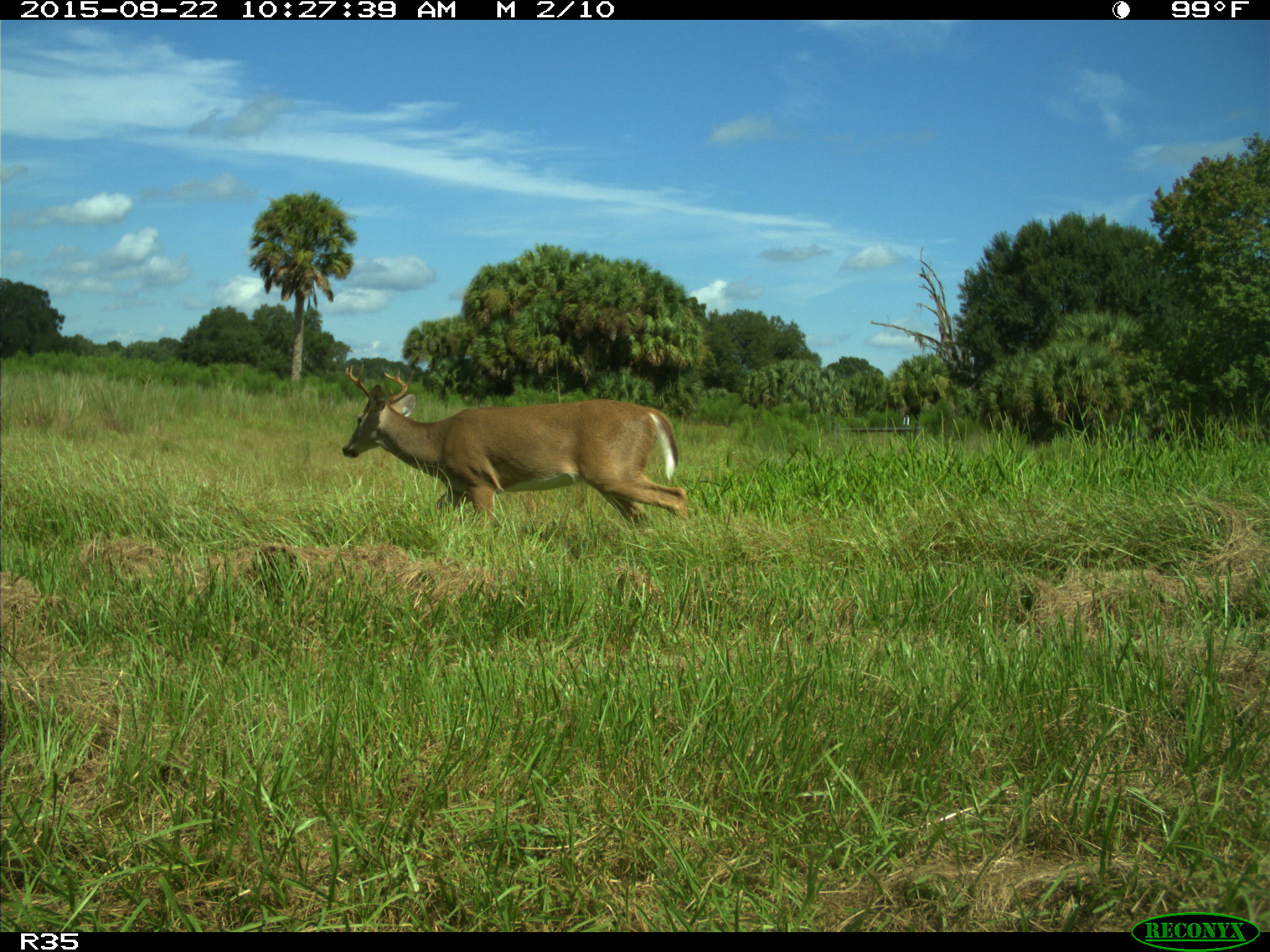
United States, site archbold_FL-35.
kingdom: Animalia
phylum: Chordata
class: Mammalia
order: Artiodactyla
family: Cervidae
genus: Odocoileus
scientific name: Odocoileus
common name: deer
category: unidentified deer